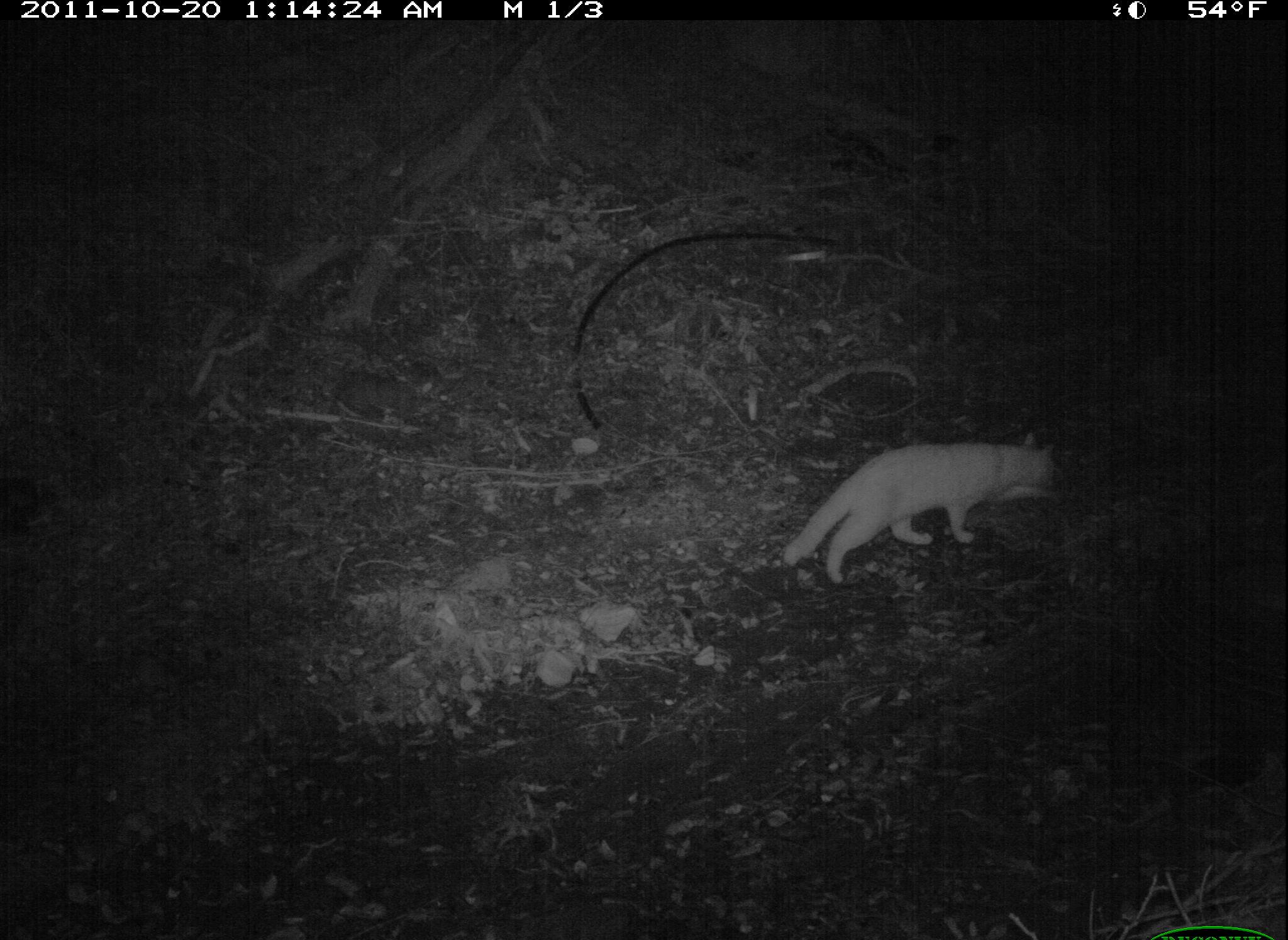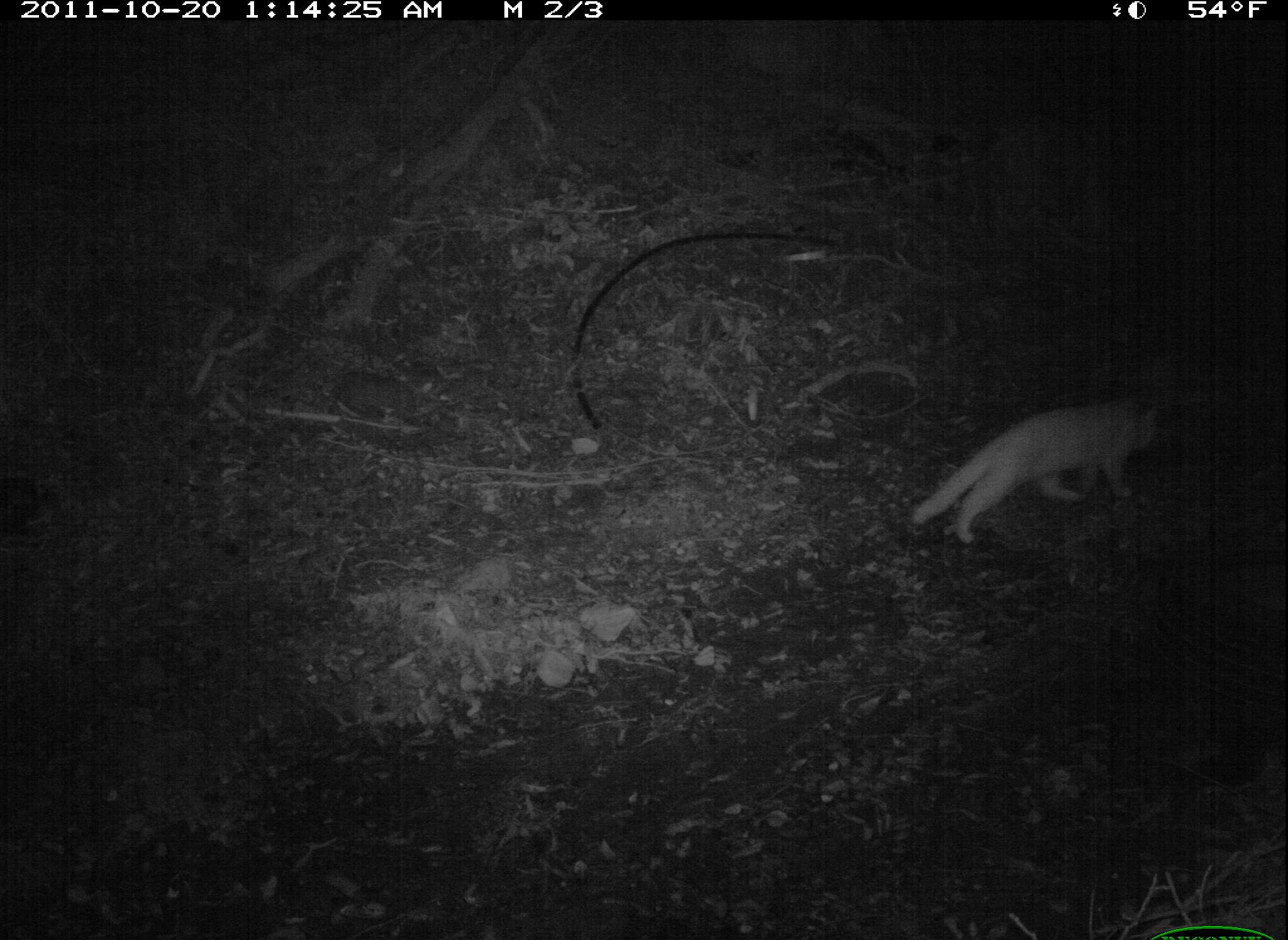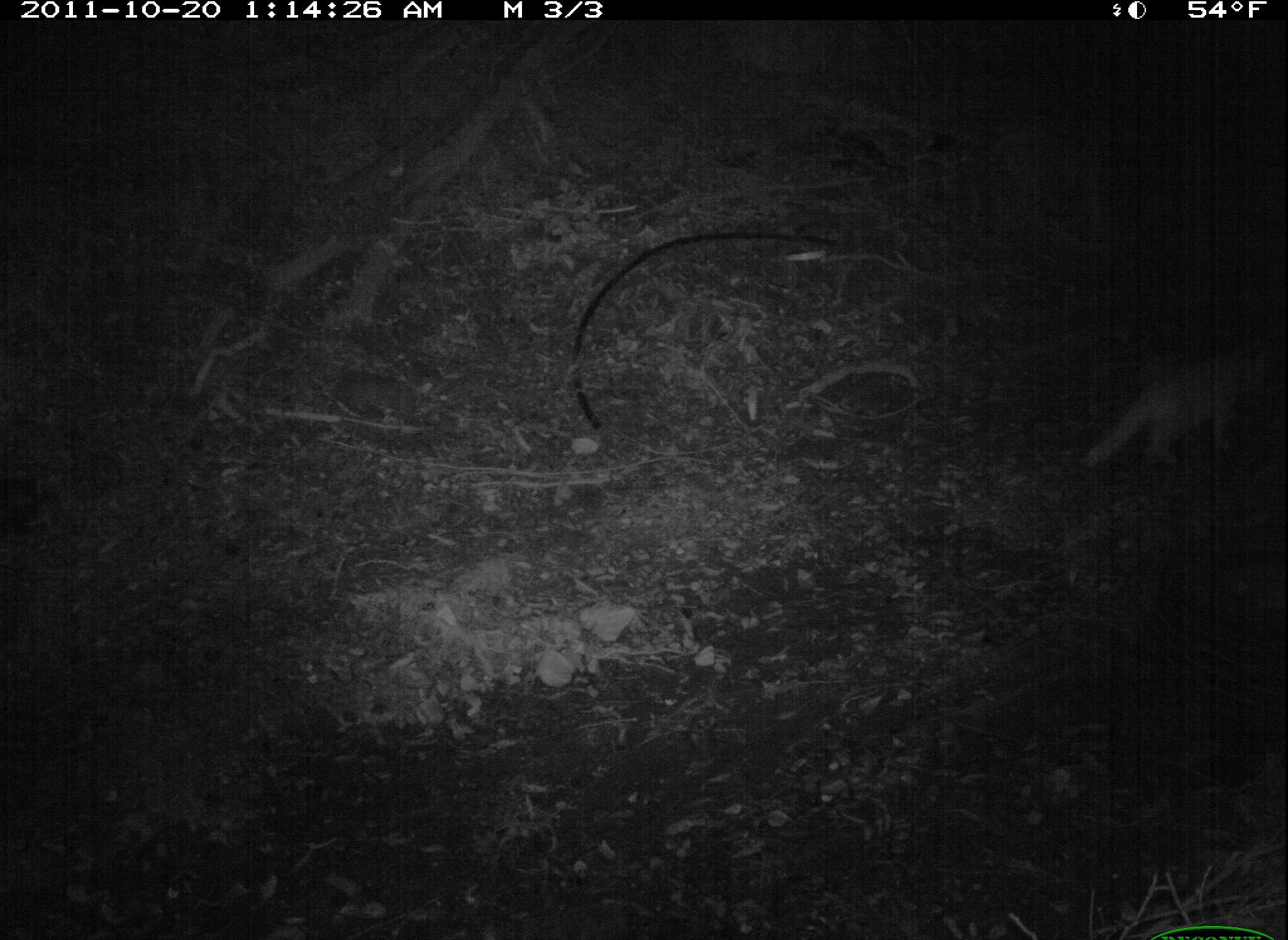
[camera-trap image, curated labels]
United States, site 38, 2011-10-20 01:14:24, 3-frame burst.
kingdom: Animalia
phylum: Chordata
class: Mammalia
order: Carnivora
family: Felidae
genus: Felis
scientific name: Felis catus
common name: cat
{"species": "cat (Felis catus)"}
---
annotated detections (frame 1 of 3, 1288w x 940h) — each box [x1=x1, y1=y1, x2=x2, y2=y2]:
cat: [x1=808, y1=369, x2=1114, y2=617]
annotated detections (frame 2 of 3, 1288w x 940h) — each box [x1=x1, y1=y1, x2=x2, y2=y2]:
cat: [x1=877, y1=367, x2=1190, y2=572]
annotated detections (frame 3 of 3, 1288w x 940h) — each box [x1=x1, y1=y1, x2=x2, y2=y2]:
cat: [x1=1089, y1=312, x2=1288, y2=523]